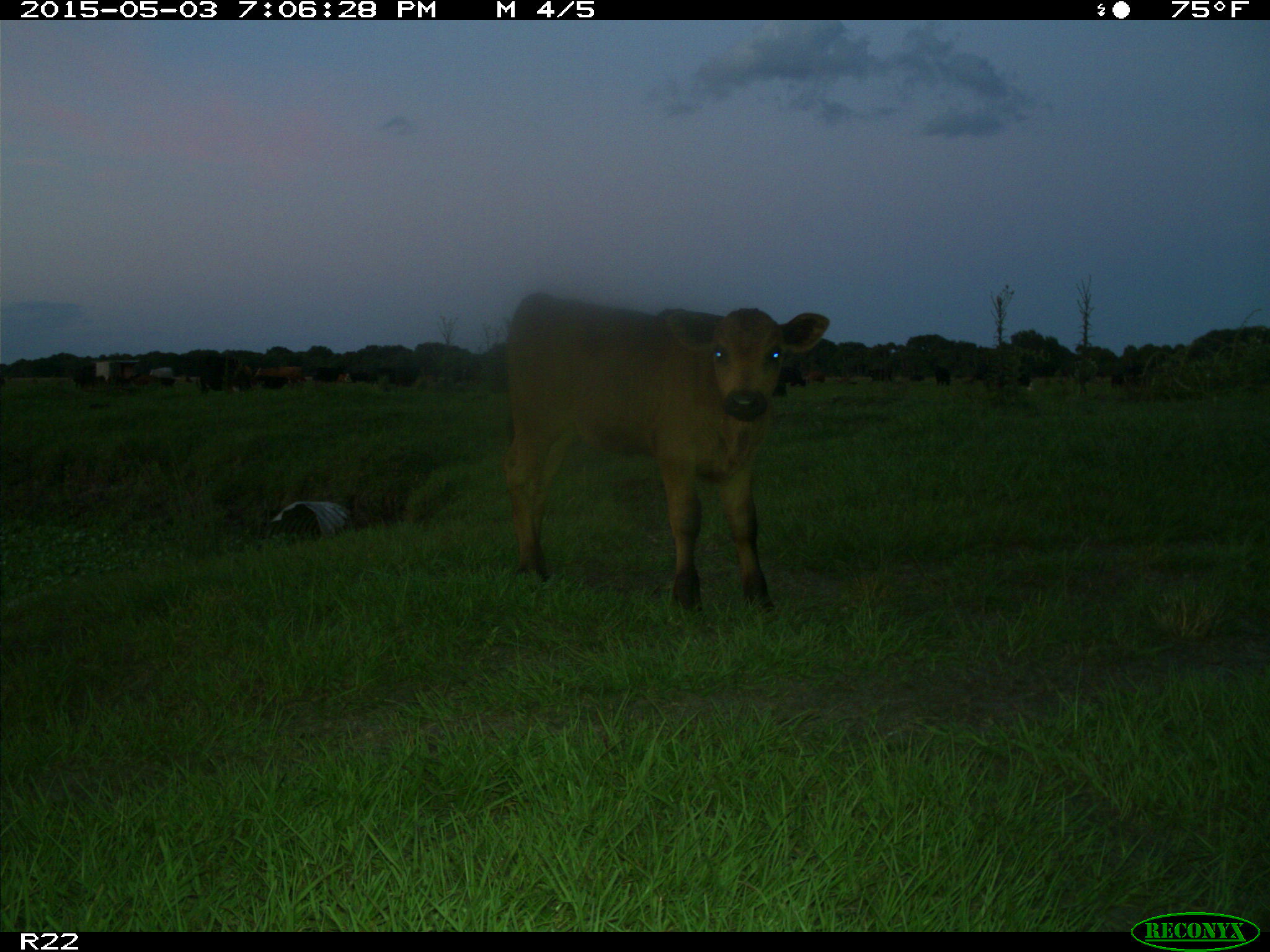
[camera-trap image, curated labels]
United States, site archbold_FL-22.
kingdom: Animalia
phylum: Chordata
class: Mammalia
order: Artiodactyla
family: Bovidae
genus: Bos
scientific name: Bos taurus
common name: domestic cow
Bos taurus (domestic cow).